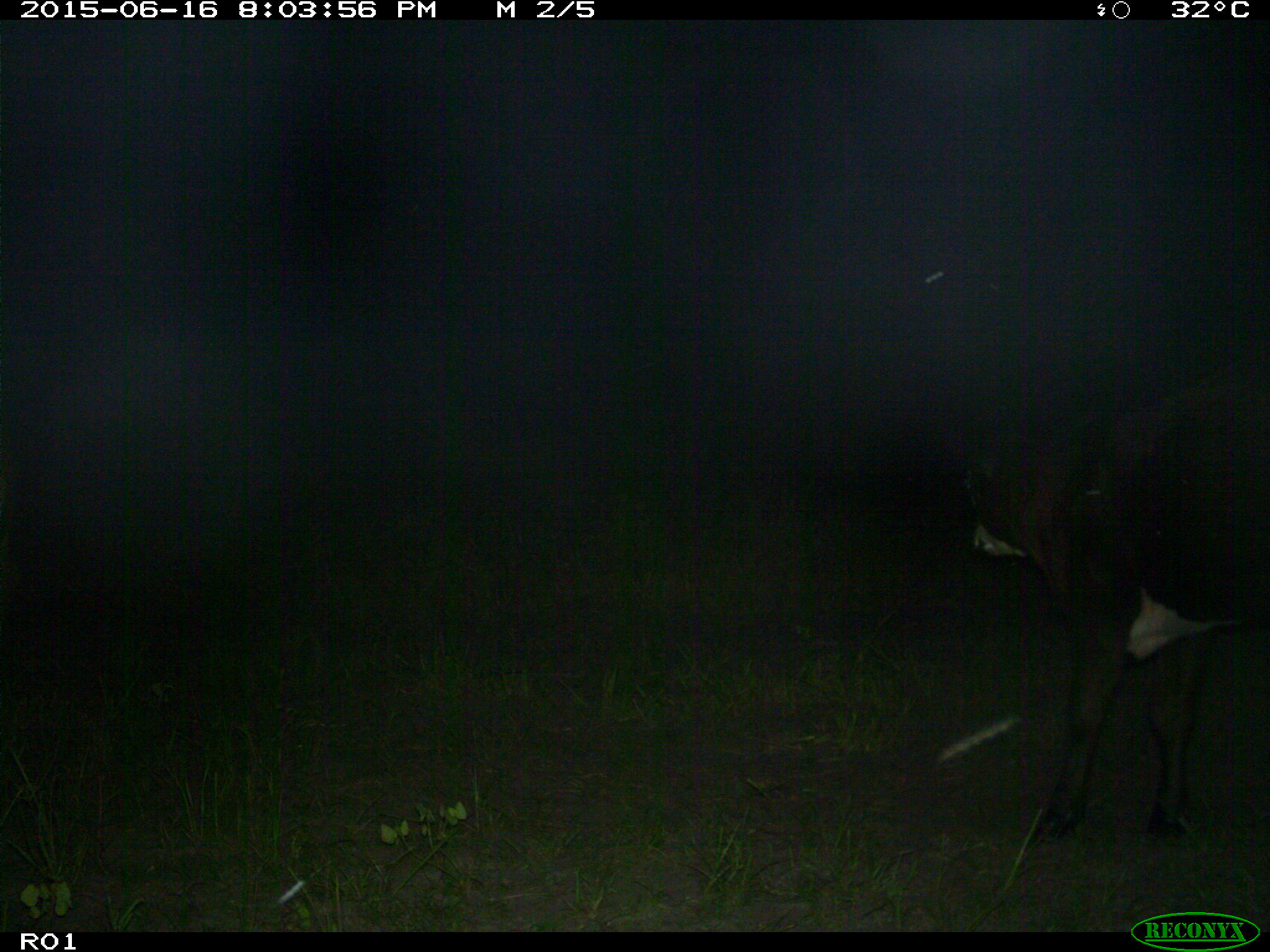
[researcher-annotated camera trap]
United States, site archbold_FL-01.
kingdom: Animalia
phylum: Chordata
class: Mammalia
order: Artiodactyla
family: Bovidae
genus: Bos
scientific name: Bos taurus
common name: domestic cow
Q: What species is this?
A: Bos taurus (domestic cow).